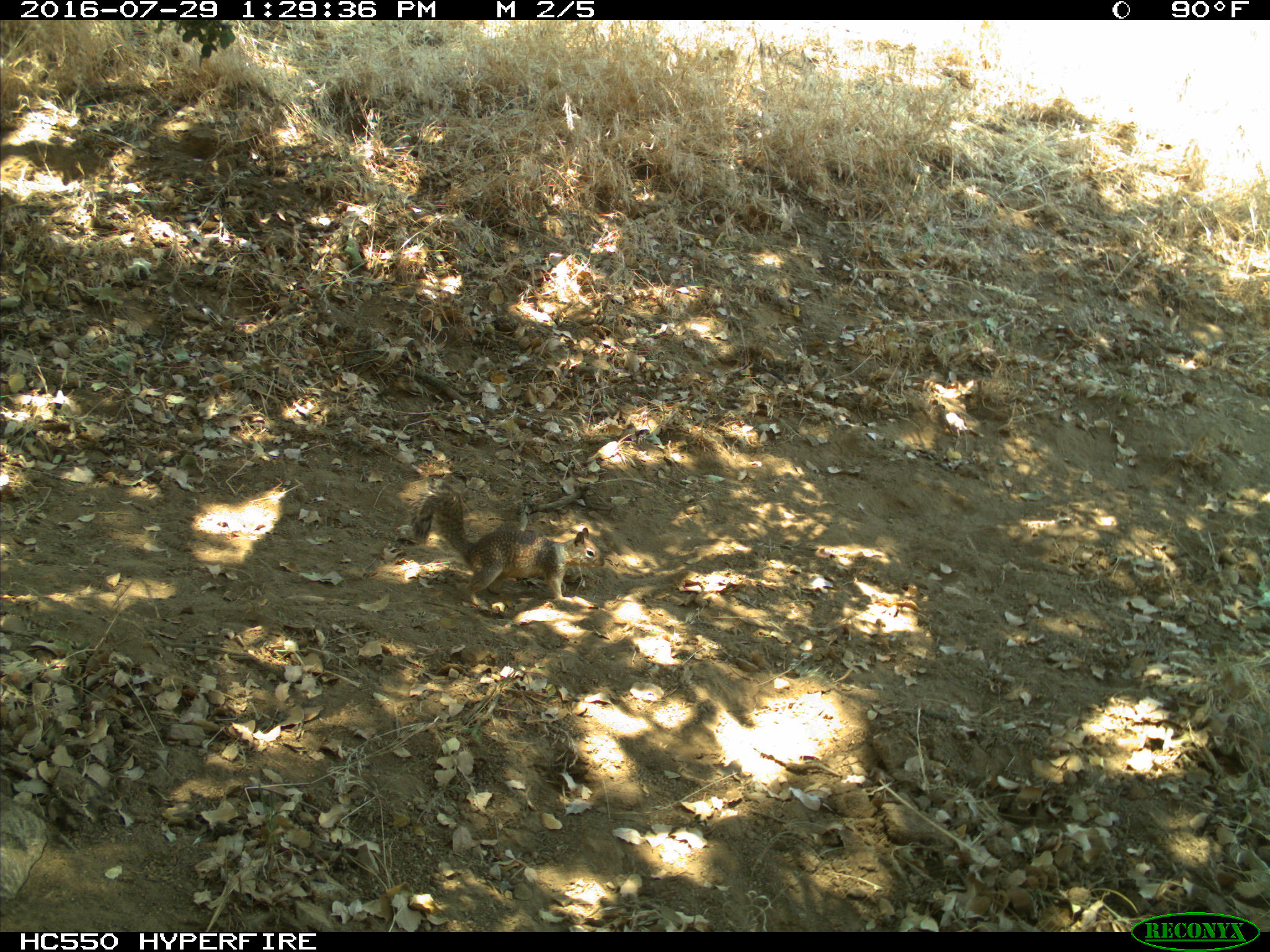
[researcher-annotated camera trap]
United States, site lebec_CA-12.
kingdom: Animalia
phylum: Chordata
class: Mammalia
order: Rodentia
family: Sciuridae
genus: Otospermophilus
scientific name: Otospermophilus beecheyi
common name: california ground squirrel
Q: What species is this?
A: Otospermophilus beecheyi (california ground squirrel).